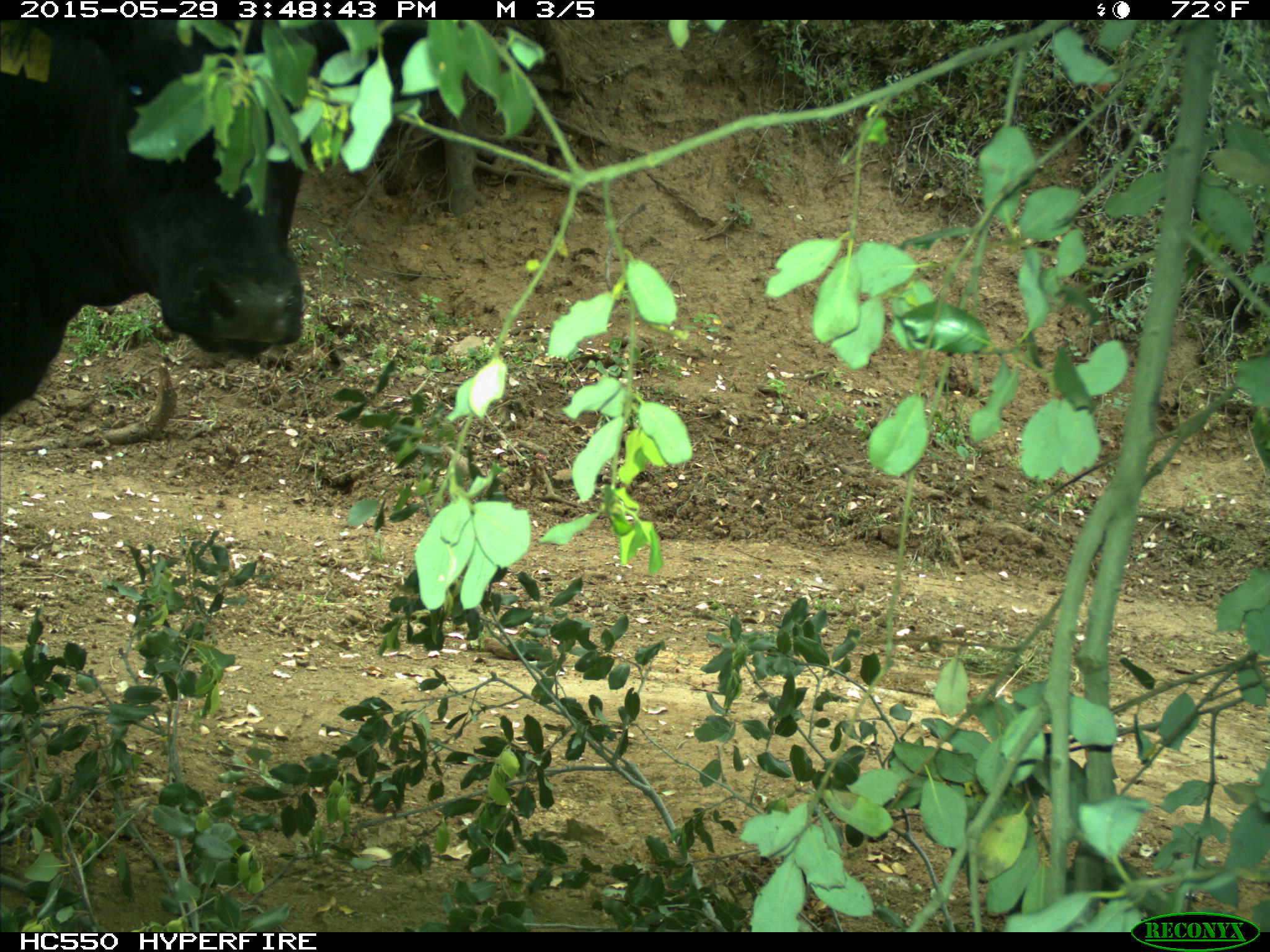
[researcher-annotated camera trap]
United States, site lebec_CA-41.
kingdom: Animalia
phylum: Chordata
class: Mammalia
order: Artiodactyla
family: Bovidae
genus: Bos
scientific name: Bos taurus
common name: domestic cow